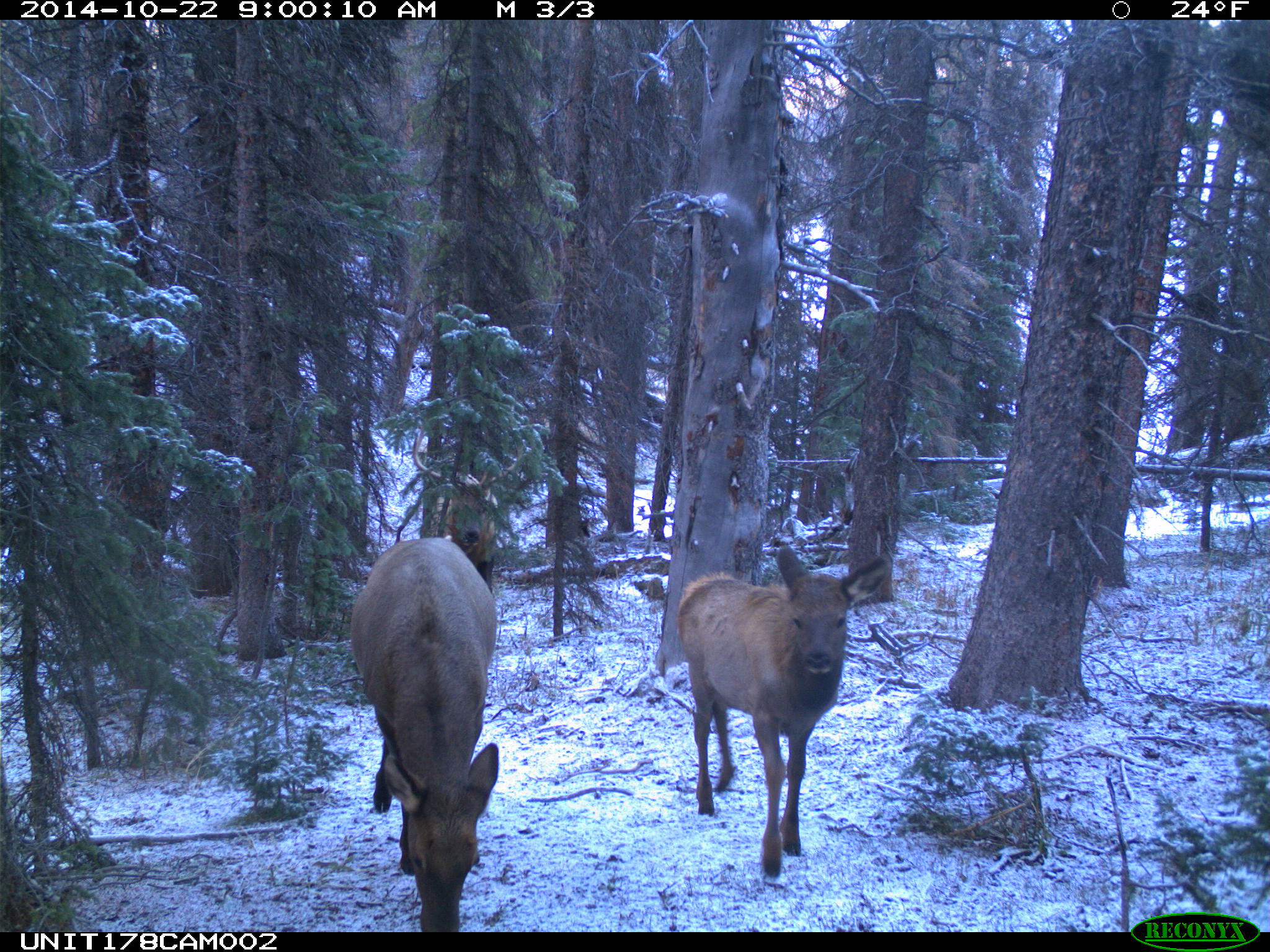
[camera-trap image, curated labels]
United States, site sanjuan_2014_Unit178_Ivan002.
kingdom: Animalia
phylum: Chordata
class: Mammalia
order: Artiodactyla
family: Cervidae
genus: Cervus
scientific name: Cervus elaphus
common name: red deer